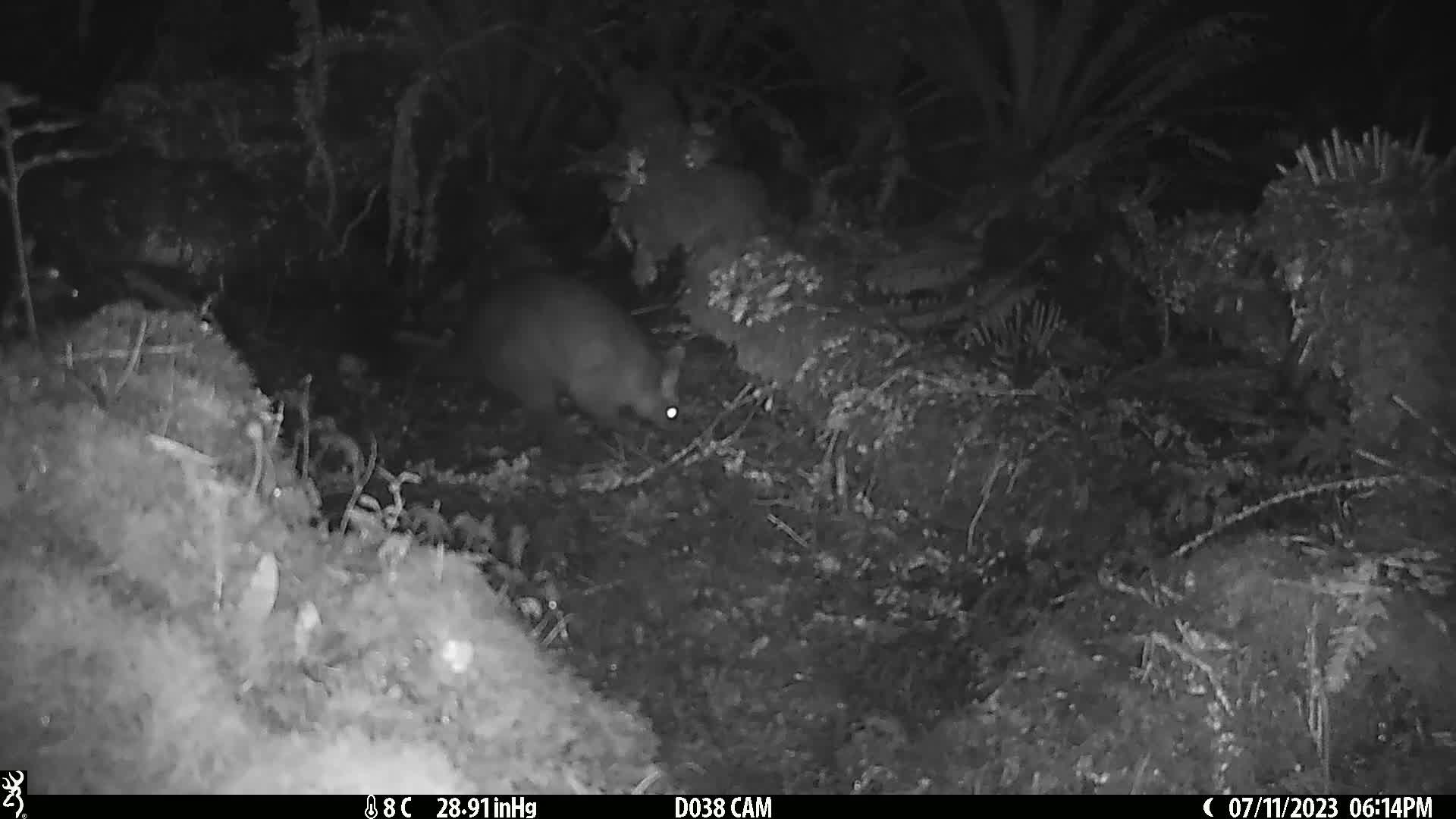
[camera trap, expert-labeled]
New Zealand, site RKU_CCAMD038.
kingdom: Animalia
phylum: Chordata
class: Mammalia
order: Diprotodontia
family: Phalangeridae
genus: Trichosurus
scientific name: Trichosurus vulpecula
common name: common brushtail possum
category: possum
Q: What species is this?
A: Possum (common brushtail possum) (Trichosurus vulpecula).